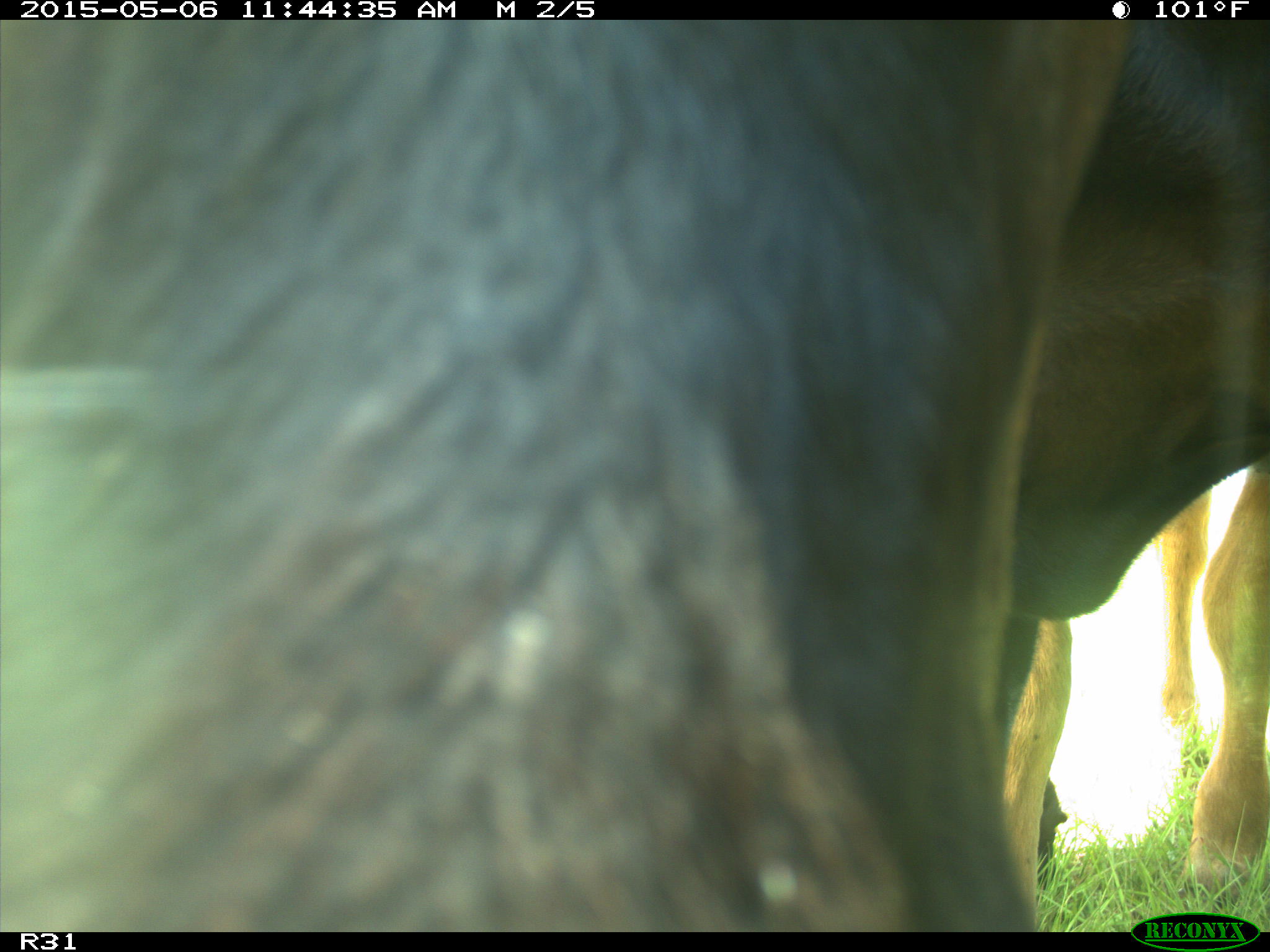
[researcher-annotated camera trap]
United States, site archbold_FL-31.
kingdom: Animalia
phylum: Chordata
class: Mammalia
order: Artiodactyla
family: Bovidae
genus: Bos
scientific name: Bos taurus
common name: domestic cow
Bos taurus (domestic cow).